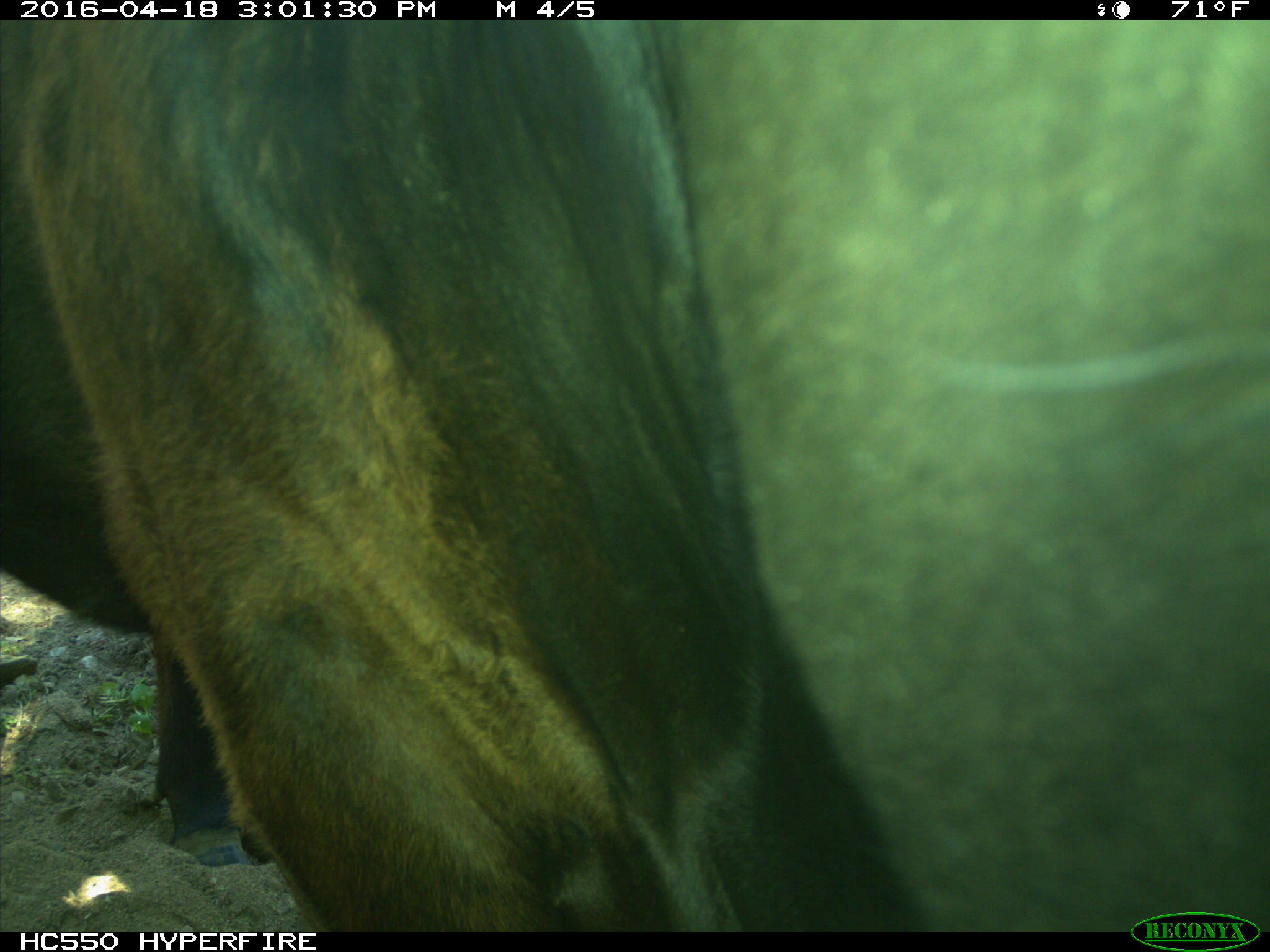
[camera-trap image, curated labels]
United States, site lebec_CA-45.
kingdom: Animalia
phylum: Chordata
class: Mammalia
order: Artiodactyla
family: Bovidae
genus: Bos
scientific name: Bos taurus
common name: domestic cow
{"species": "Bos taurus (domestic cow)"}